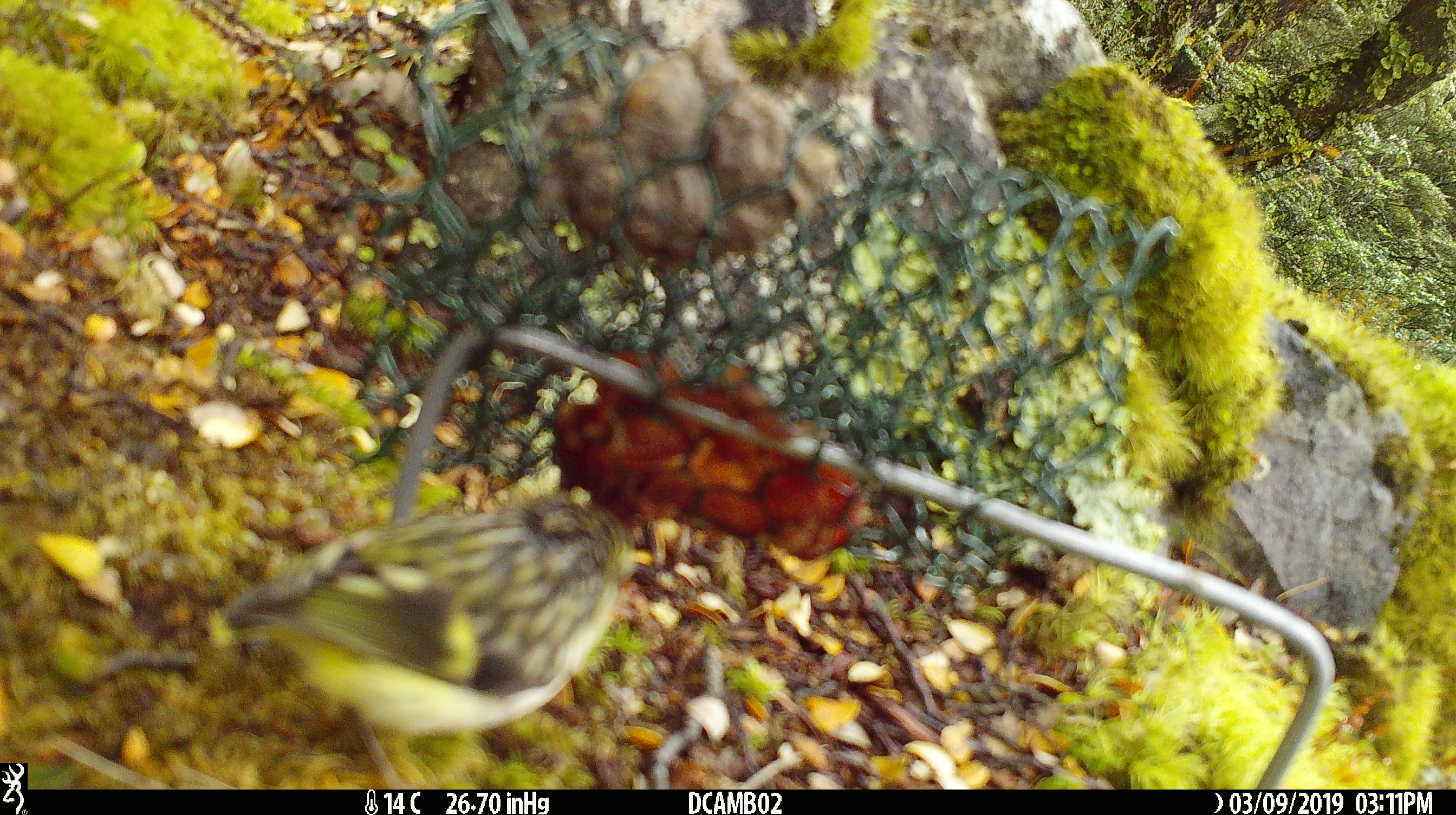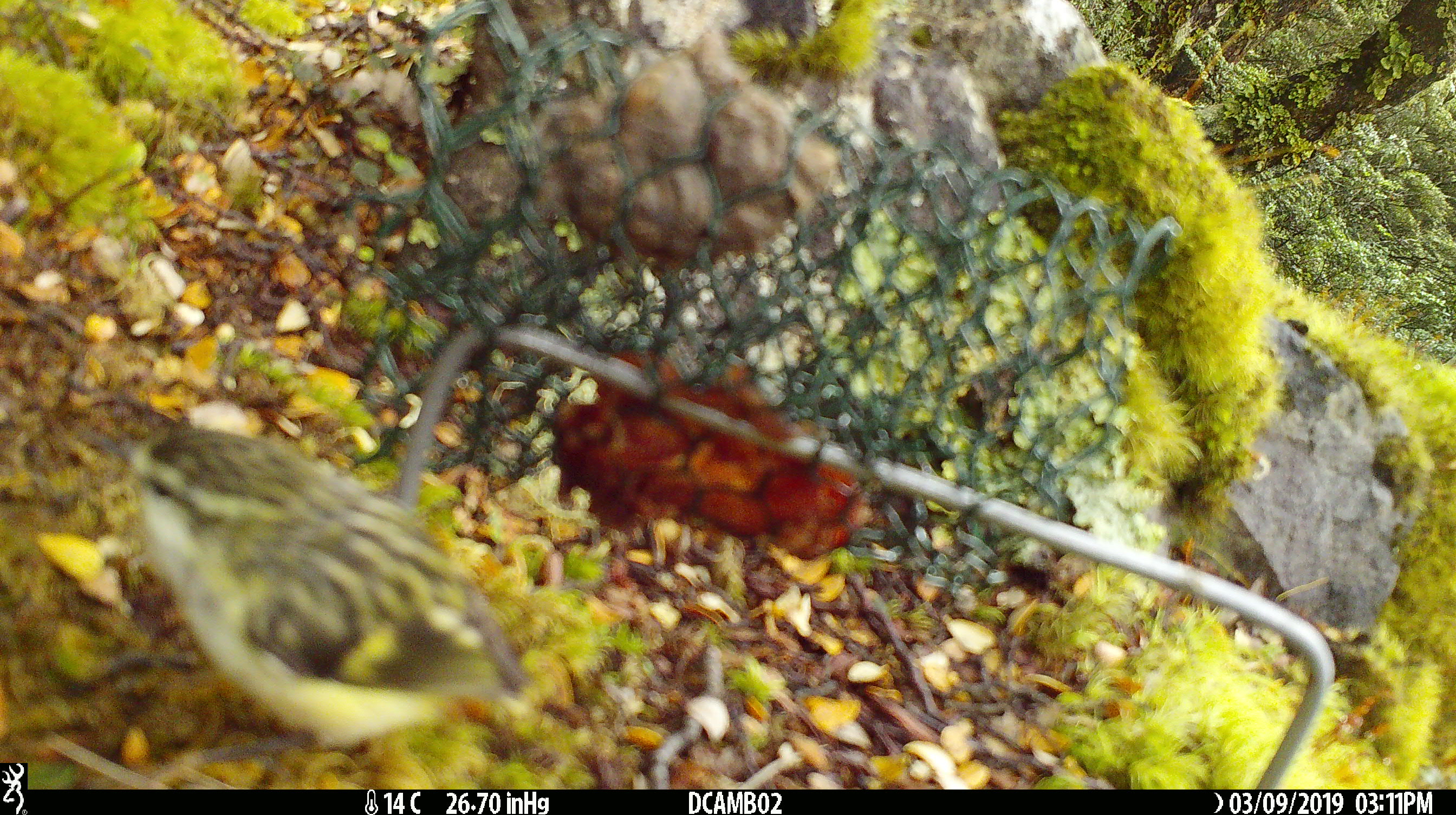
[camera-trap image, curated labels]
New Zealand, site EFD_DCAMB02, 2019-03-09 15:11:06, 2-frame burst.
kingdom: Animalia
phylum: Chordata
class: Aves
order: Passeriformes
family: Acanthisittidae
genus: Acanthisitta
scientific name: Acanthisitta chloris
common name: rifleman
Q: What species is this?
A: Rifleman (Acanthisitta chloris).